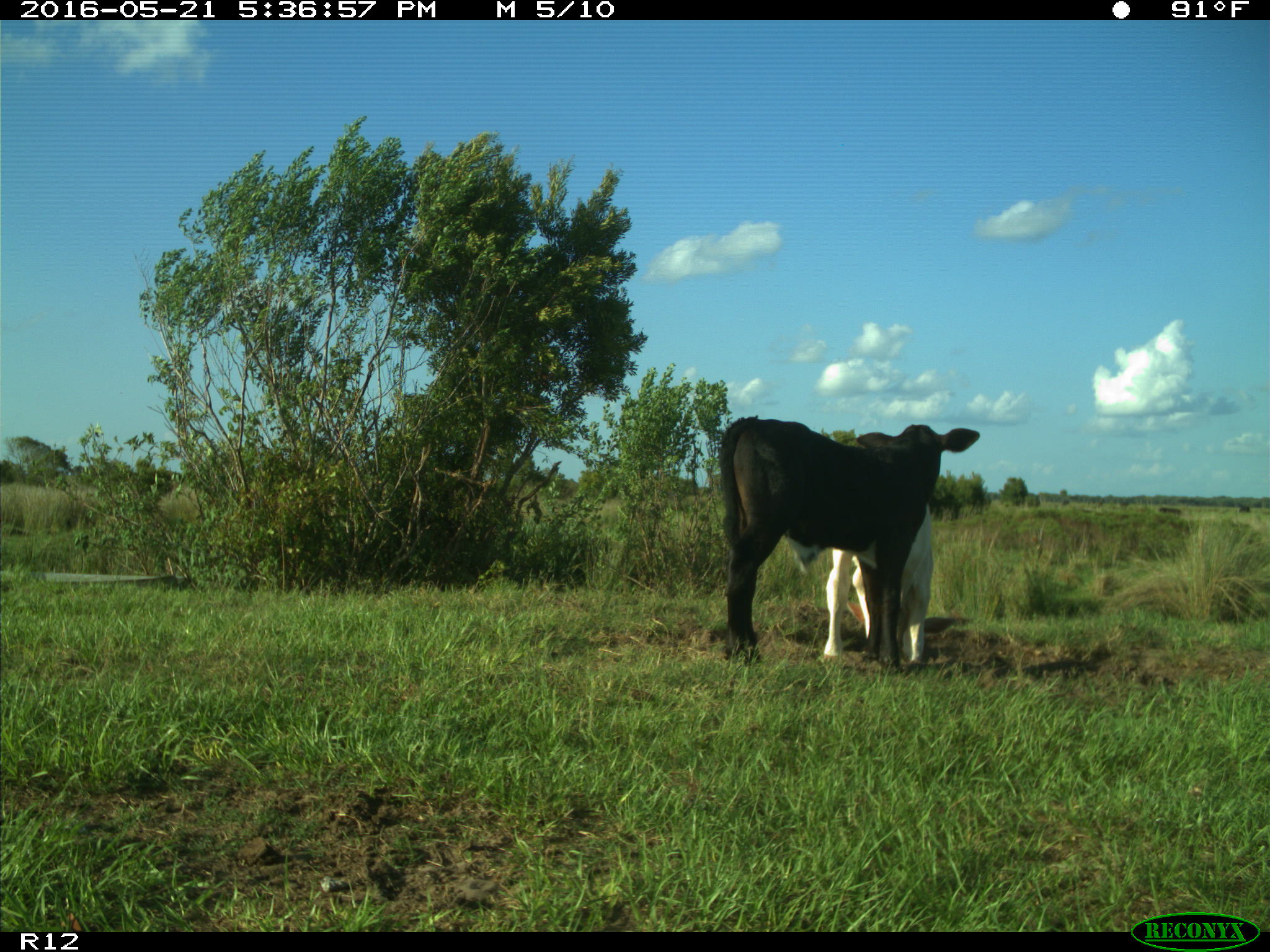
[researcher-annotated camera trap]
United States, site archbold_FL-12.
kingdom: Animalia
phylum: Chordata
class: Mammalia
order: Artiodactyla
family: Bovidae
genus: Bos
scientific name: Bos taurus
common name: domestic cow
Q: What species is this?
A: Bos taurus (domestic cow).